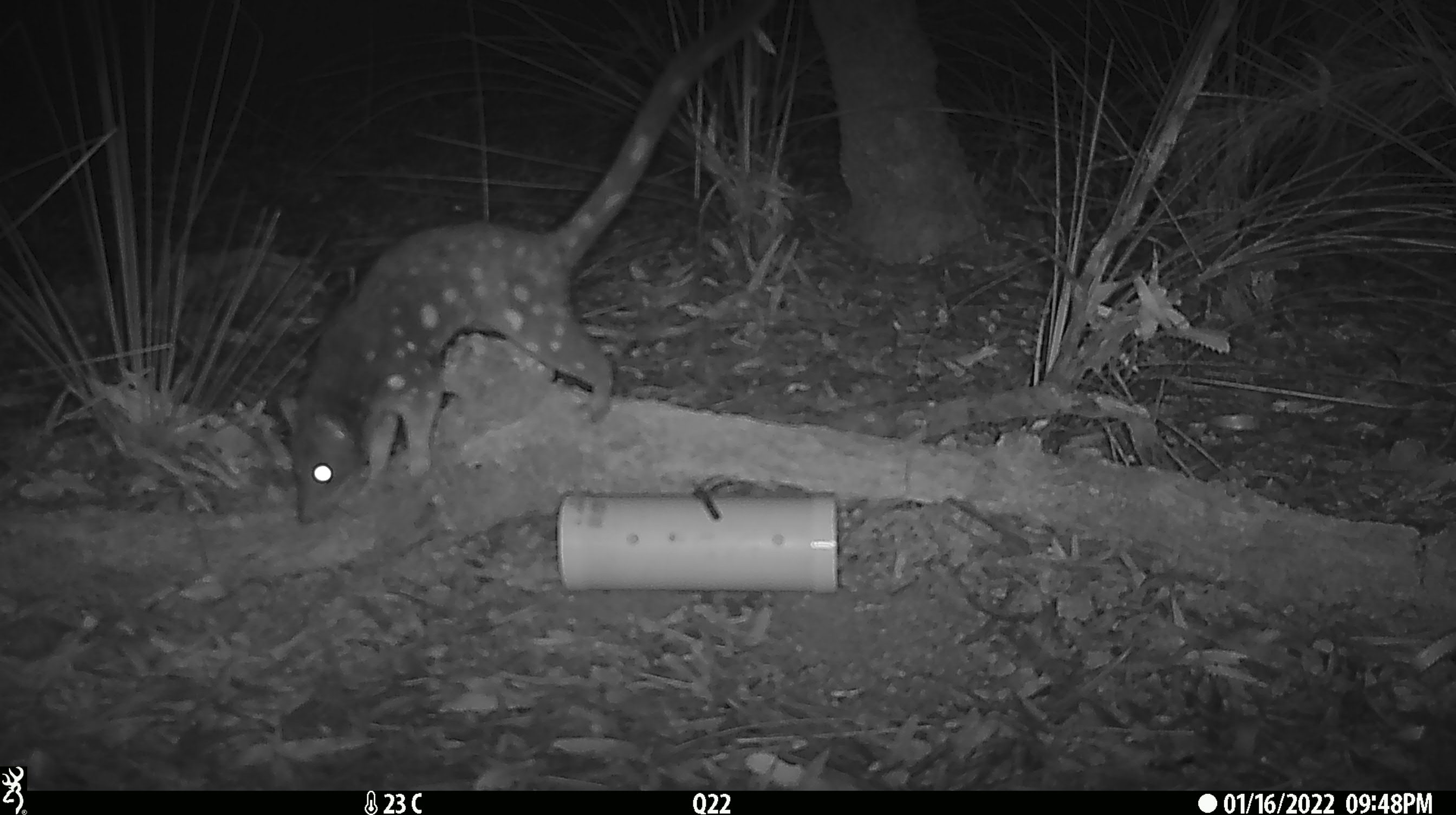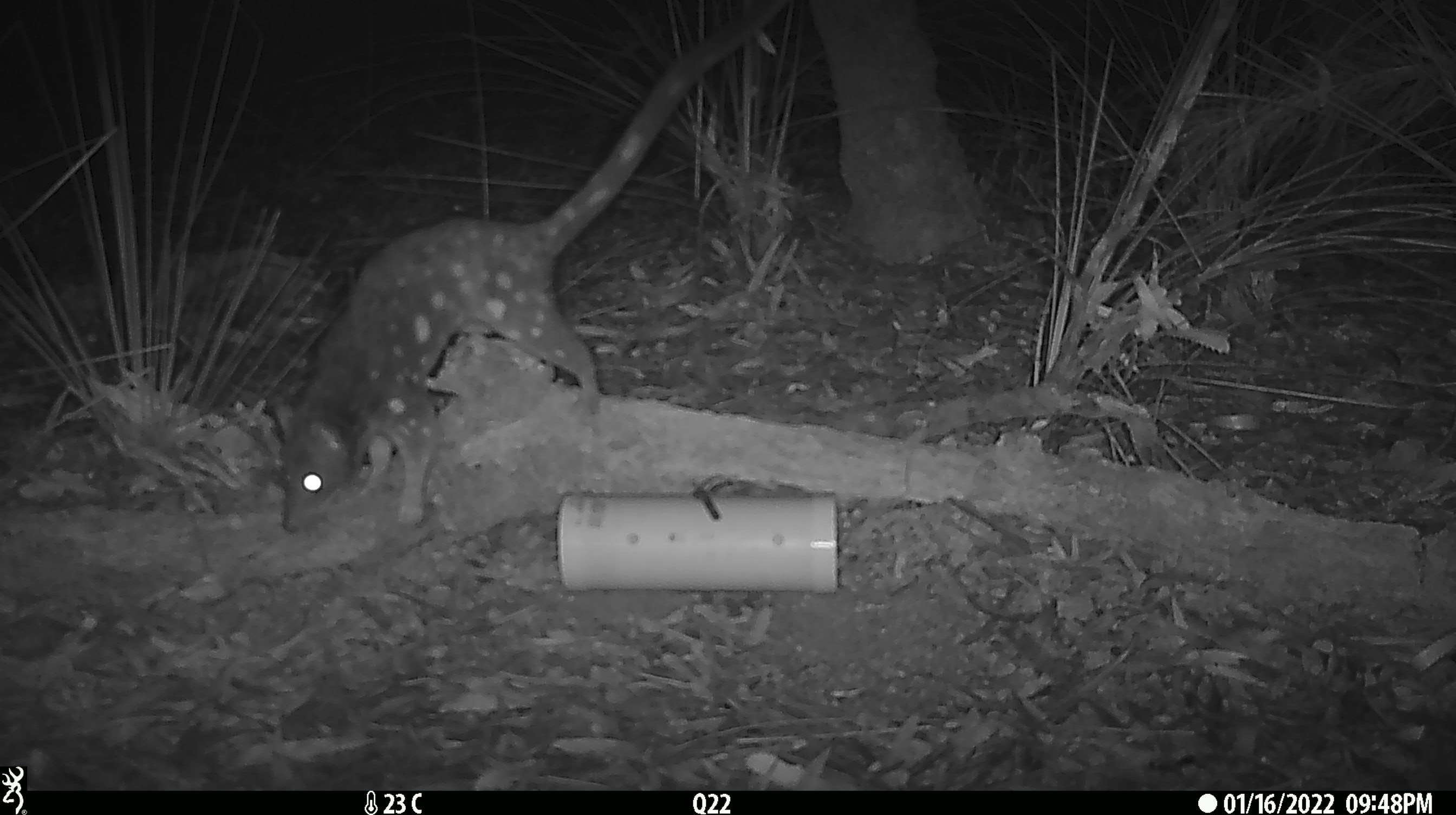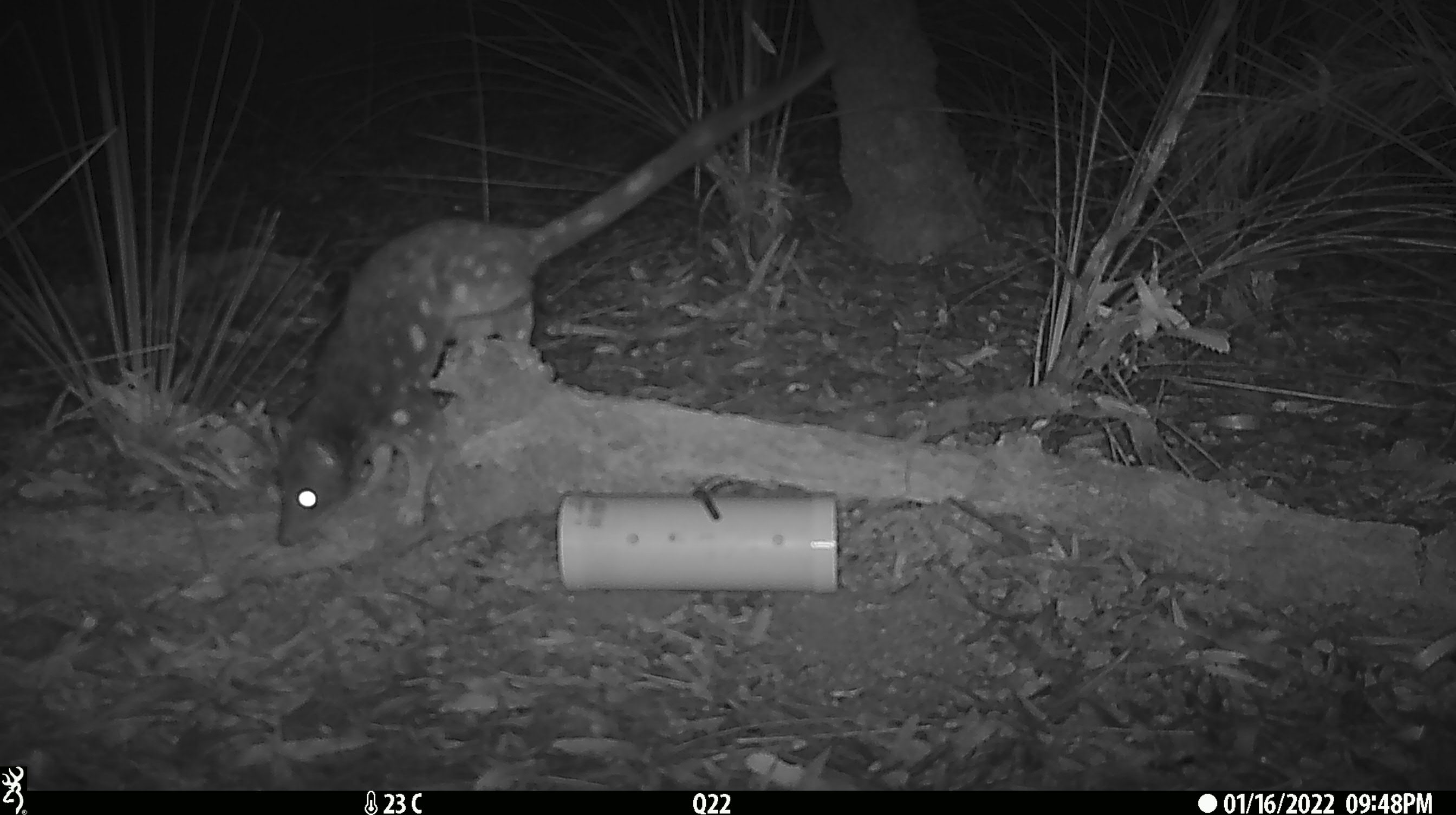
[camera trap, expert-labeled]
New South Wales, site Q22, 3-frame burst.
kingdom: Animalia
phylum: Chordata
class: Mammalia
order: Dasyuromorphia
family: Dasyuridae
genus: Dasyurus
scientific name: Dasyurus maculatus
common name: spotted-tailed quoll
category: quoll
Quoll (spotted-tailed quoll) (Dasyurus maculatus).